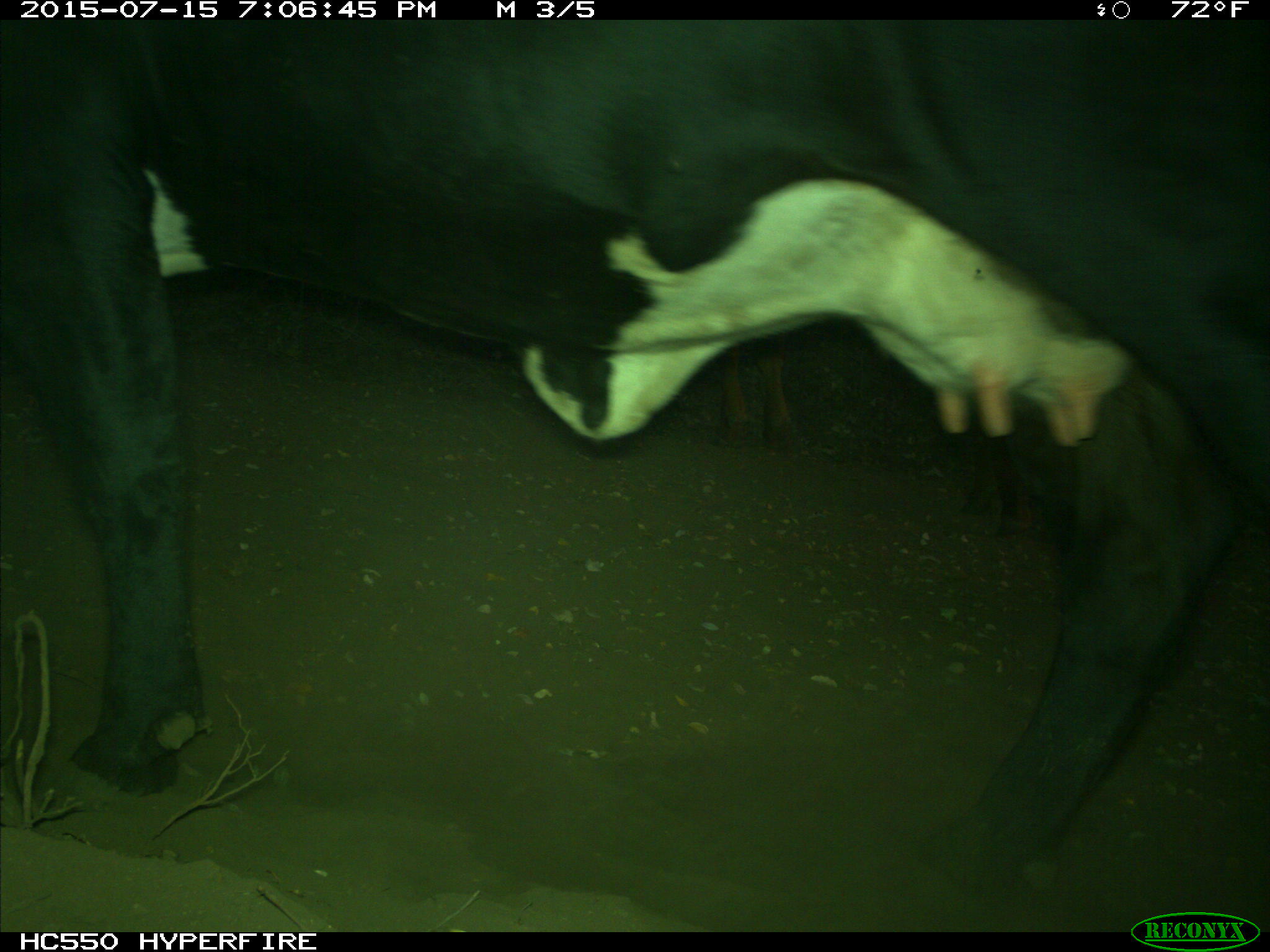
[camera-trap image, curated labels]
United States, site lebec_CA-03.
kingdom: Animalia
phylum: Chordata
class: Mammalia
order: Artiodactyla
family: Bovidae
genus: Bos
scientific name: Bos taurus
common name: domestic cow